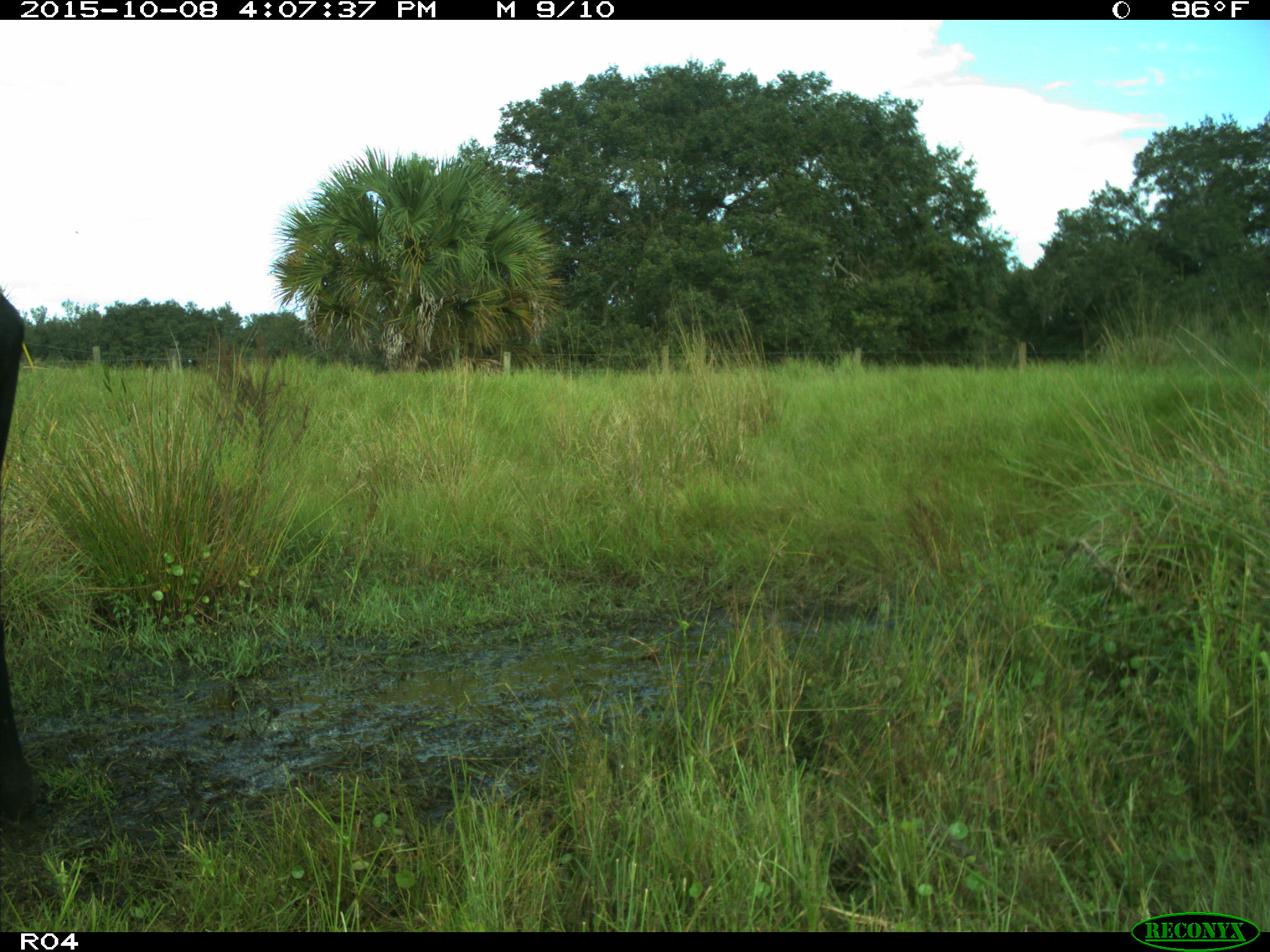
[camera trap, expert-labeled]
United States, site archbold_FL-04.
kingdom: Animalia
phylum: Chordata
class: Mammalia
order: Artiodactyla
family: Bovidae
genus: Bos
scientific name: Bos taurus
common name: domestic cow